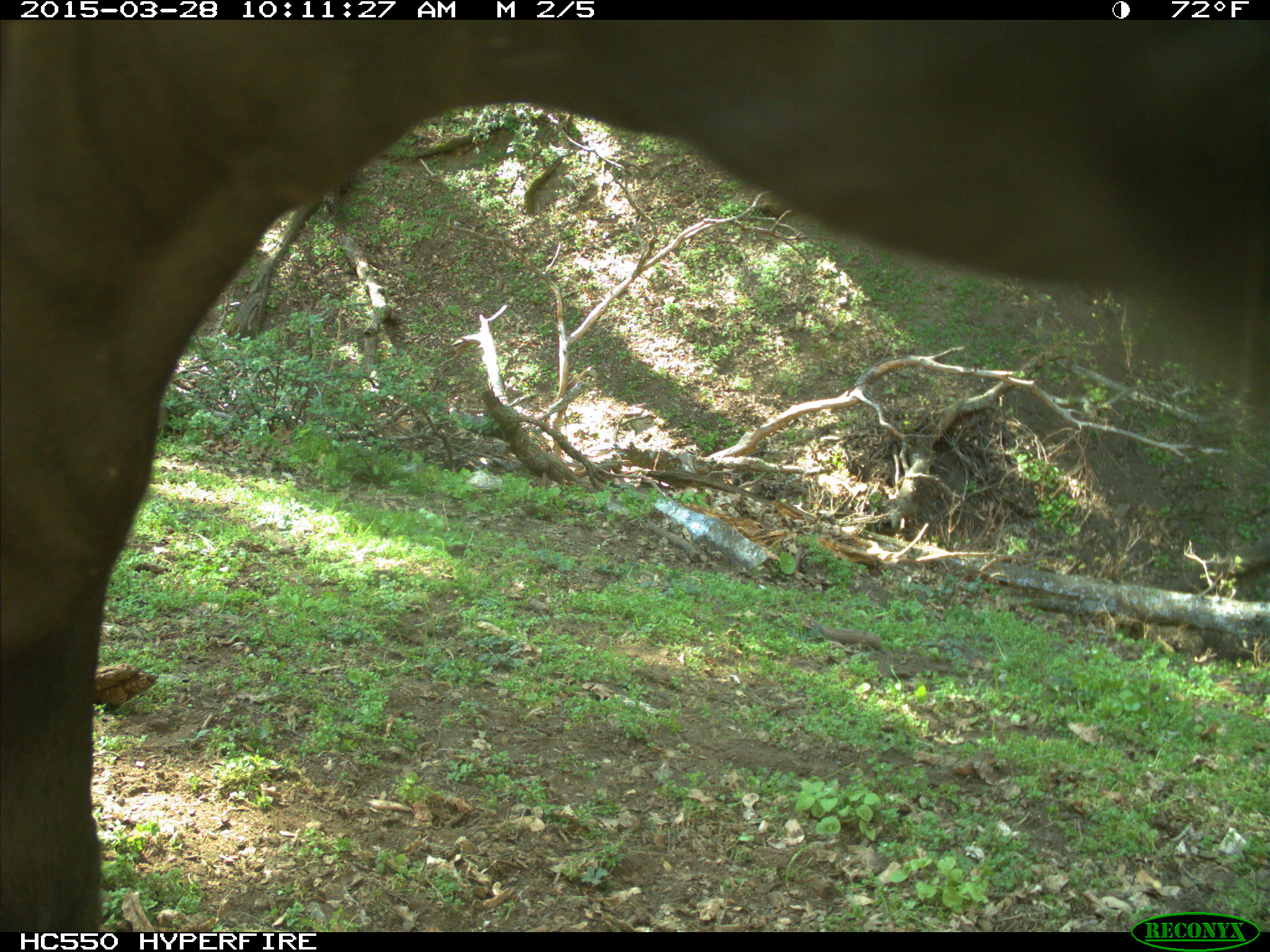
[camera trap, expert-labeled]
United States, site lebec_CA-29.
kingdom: Animalia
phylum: Chordata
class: Mammalia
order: Artiodactyla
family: Bovidae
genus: Bos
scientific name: Bos taurus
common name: domestic cow